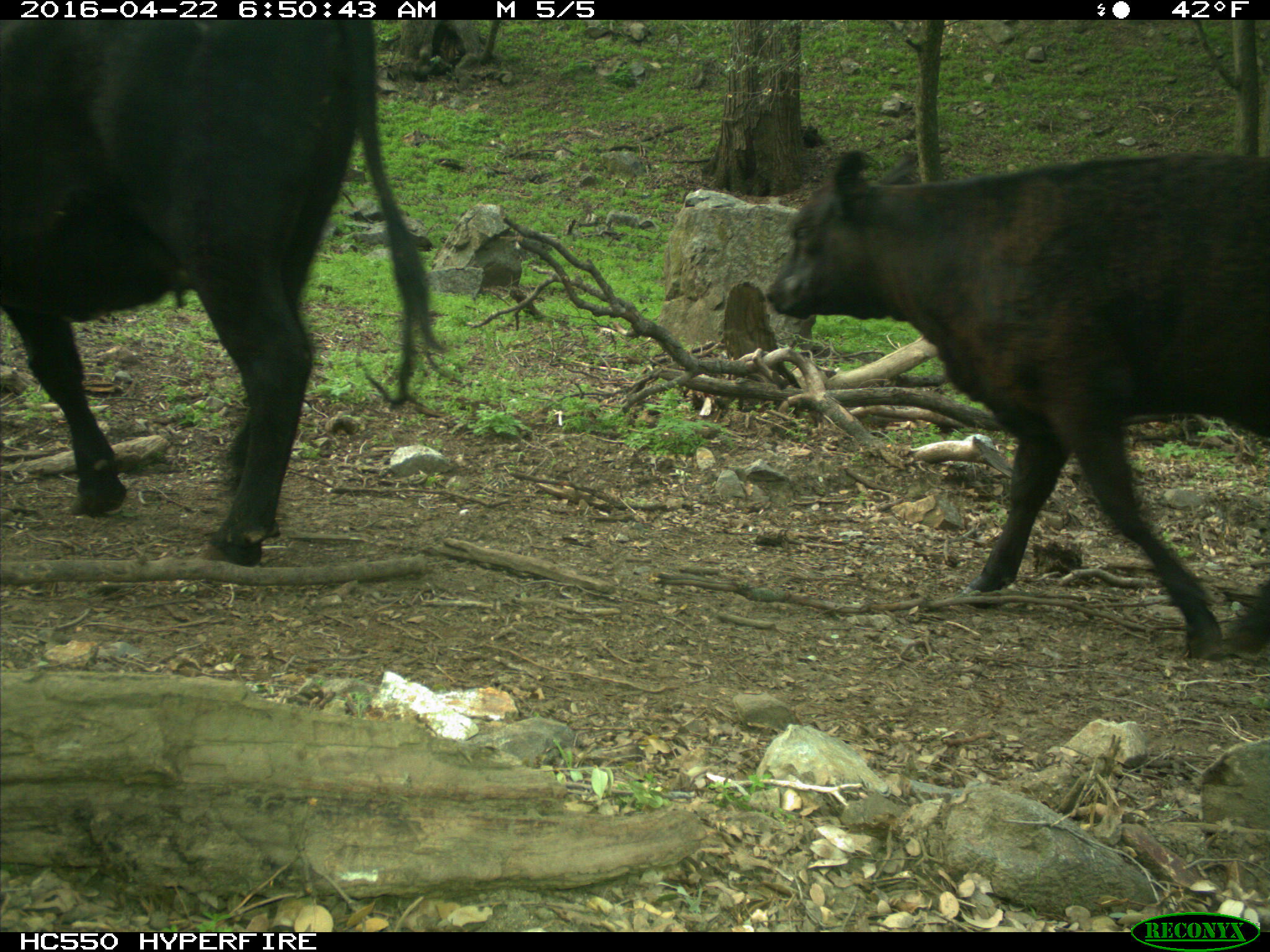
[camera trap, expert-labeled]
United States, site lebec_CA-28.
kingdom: Animalia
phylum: Chordata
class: Mammalia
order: Artiodactyla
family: Bovidae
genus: Bos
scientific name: Bos taurus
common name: domestic cow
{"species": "Bos taurus (domestic cow)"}